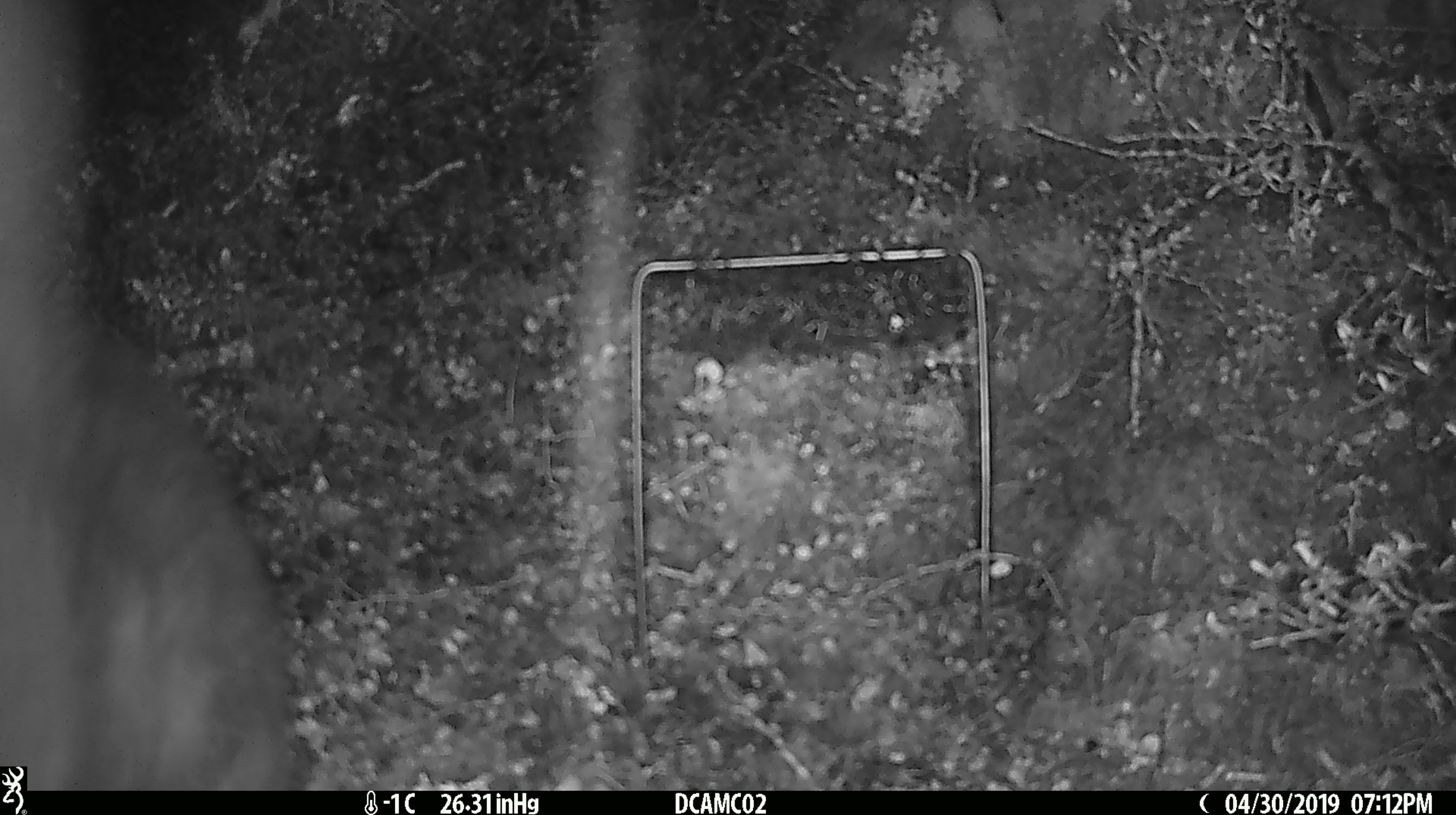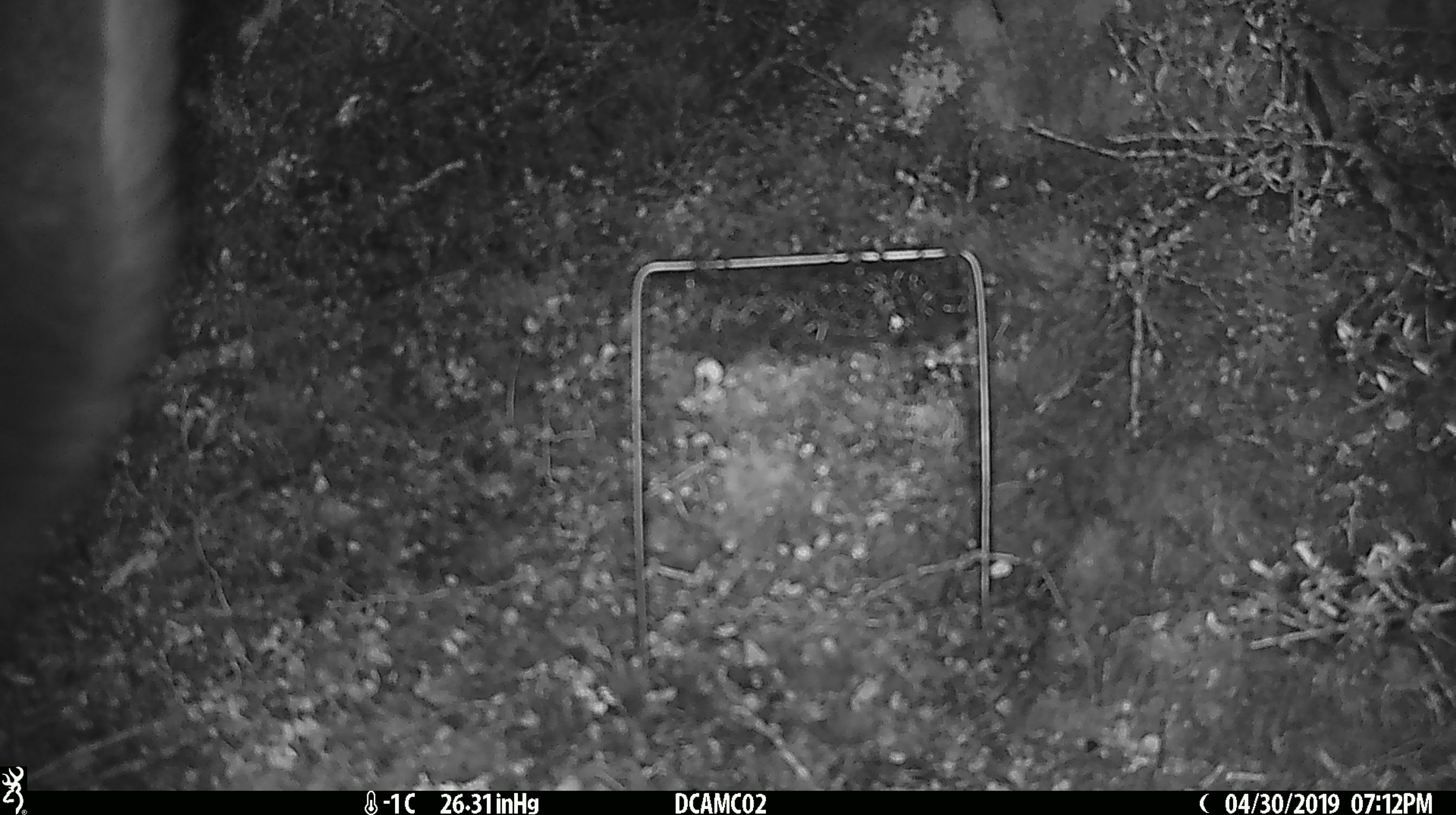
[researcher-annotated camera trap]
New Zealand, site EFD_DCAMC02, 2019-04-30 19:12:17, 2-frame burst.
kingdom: Animalia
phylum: Chordata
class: Mammalia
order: Diprotodontia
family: Phalangeridae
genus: Trichosurus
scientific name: Trichosurus vulpecula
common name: common brushtail possum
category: possum